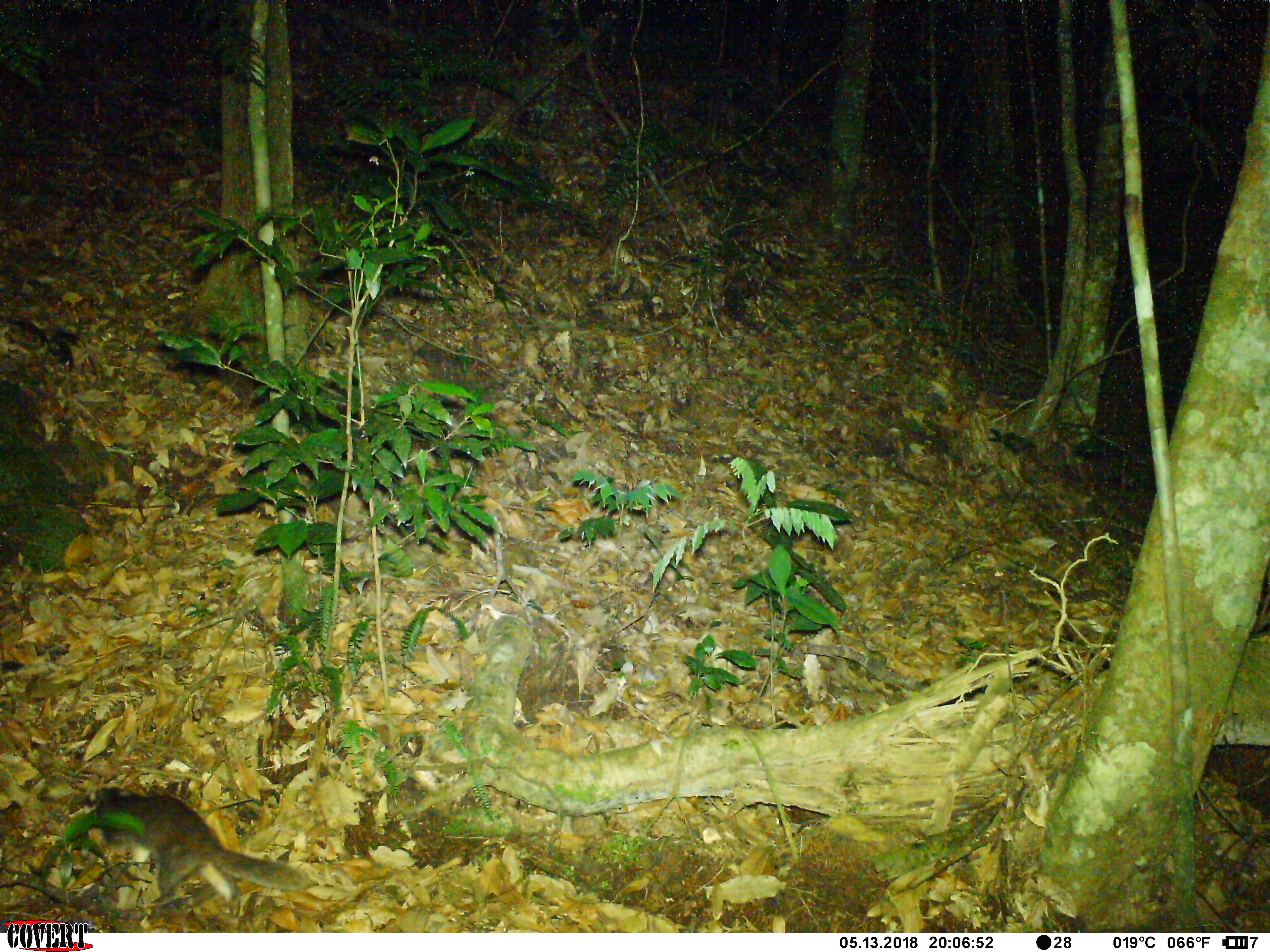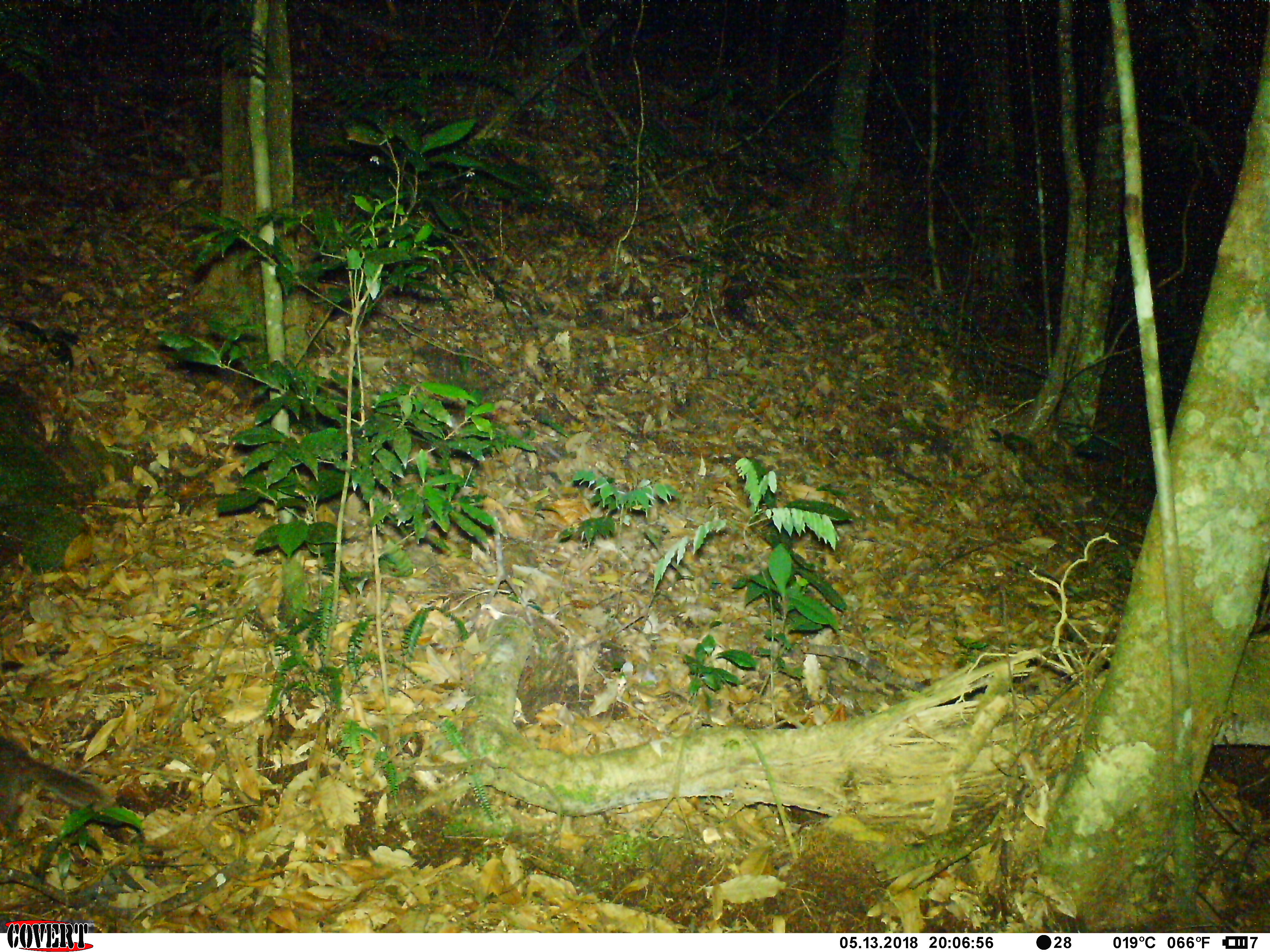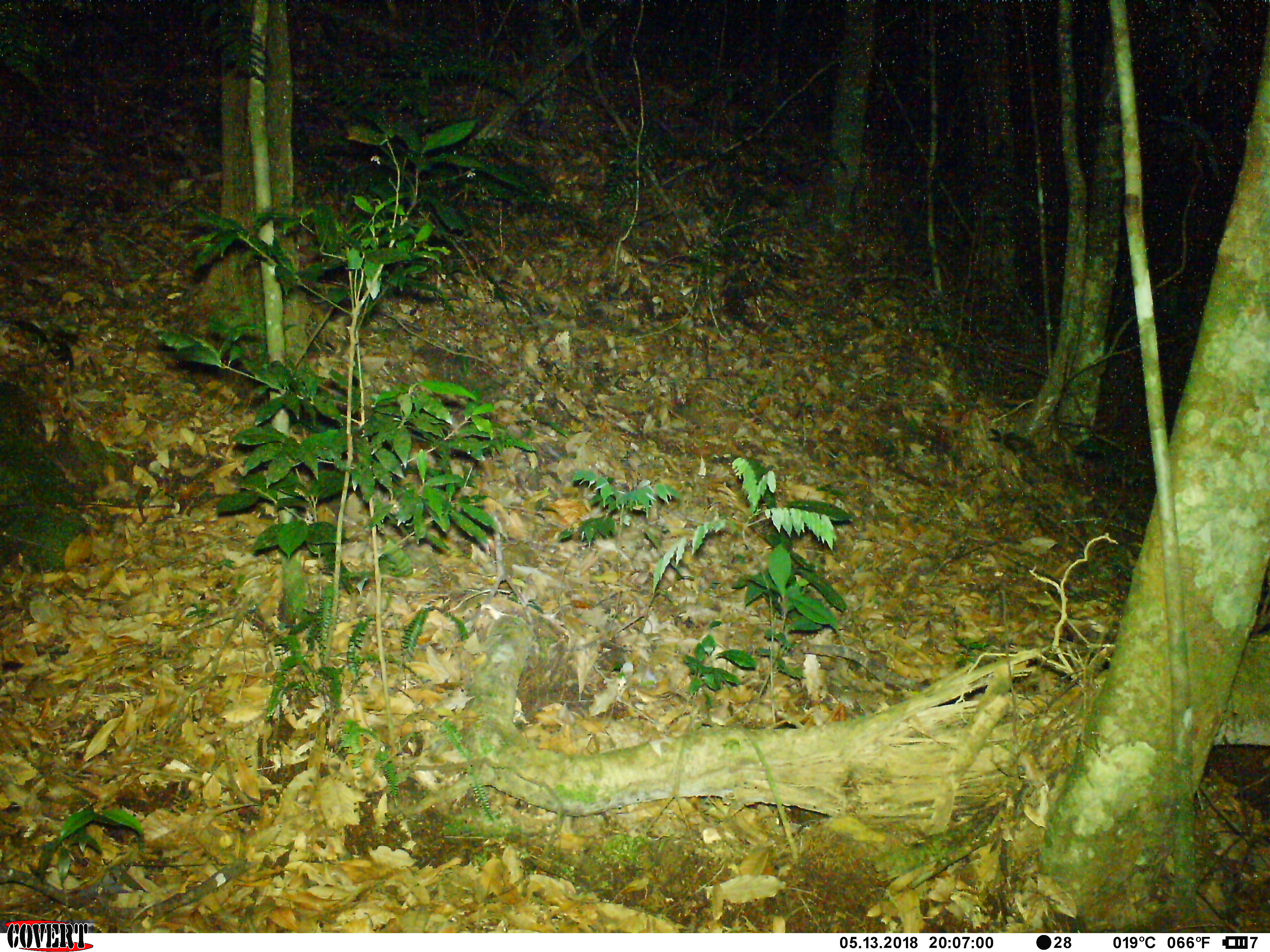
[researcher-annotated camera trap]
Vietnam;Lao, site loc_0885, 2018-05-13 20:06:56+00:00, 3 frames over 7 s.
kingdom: Animalia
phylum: Chordata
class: Mammalia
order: Carnivora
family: Mustelidae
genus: Melogale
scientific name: Melogale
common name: ferret badger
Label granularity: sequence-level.